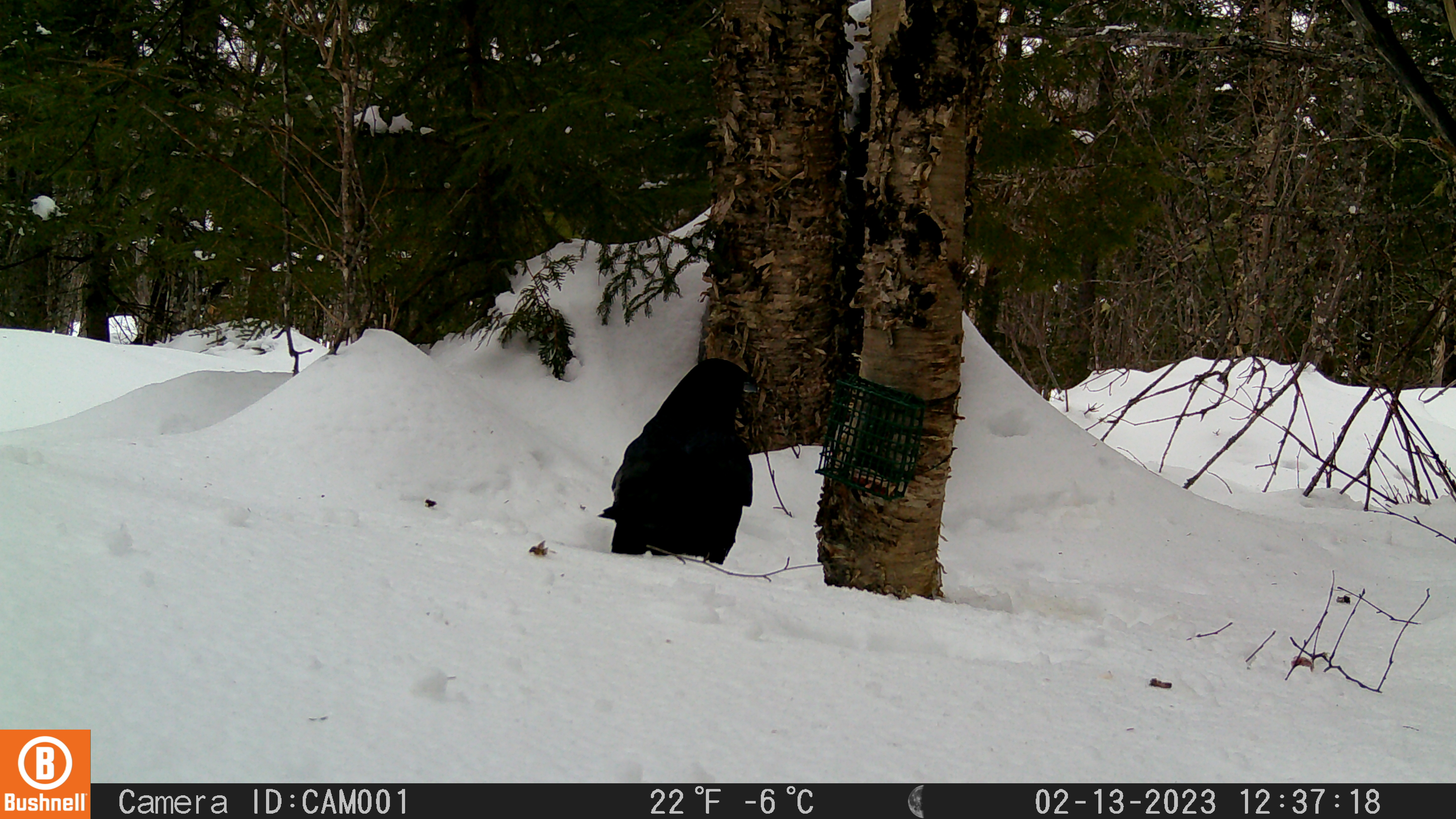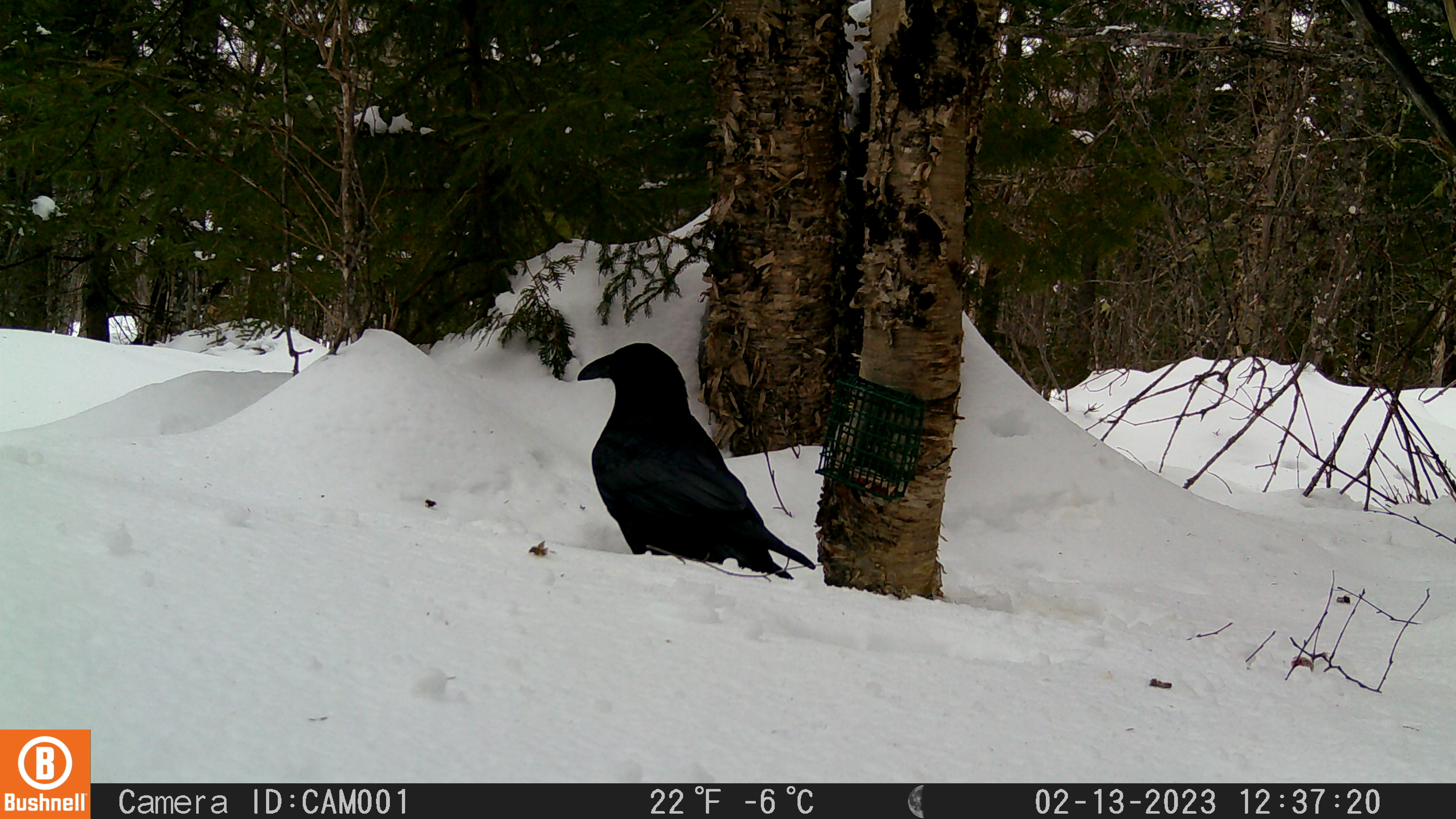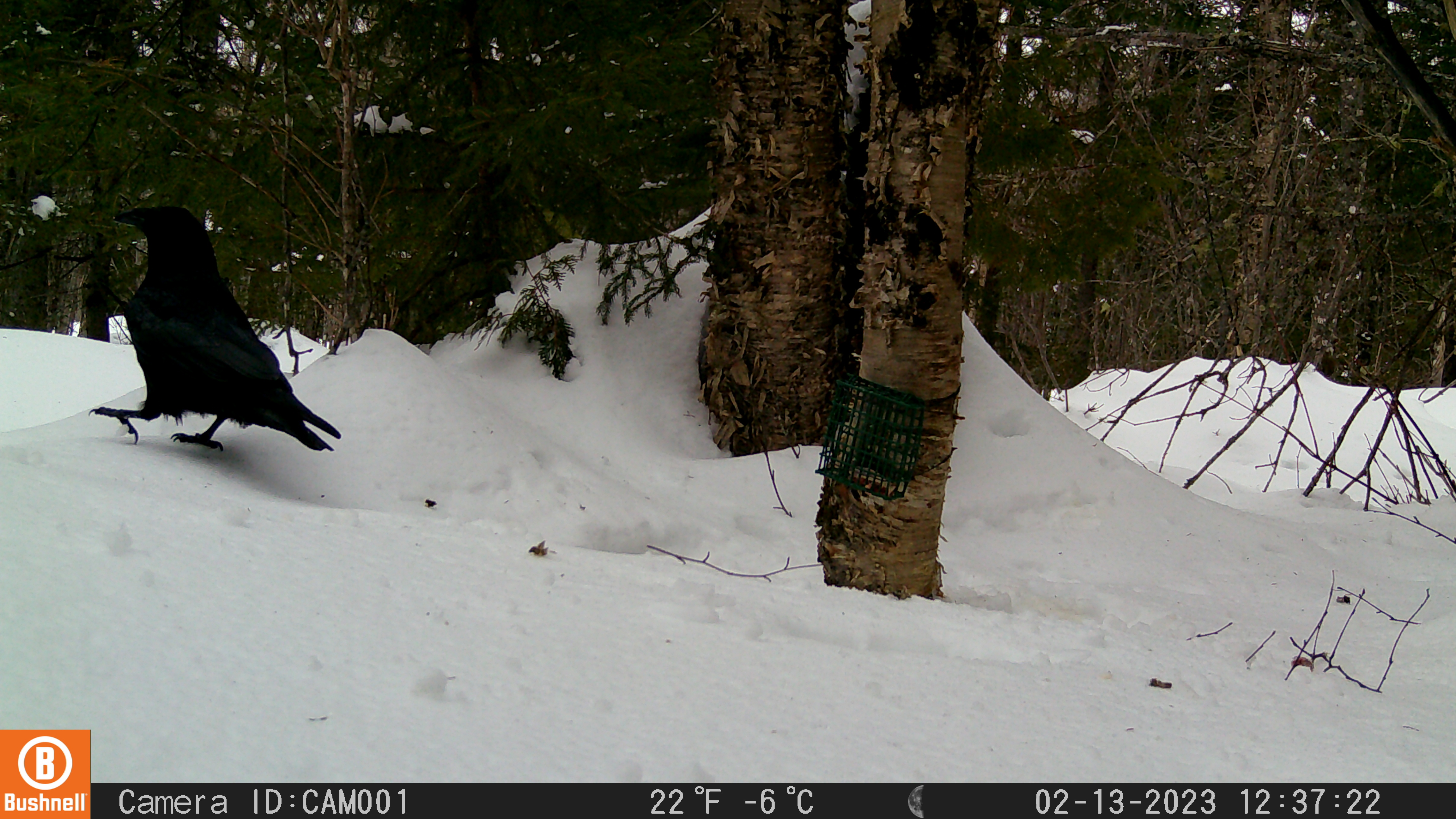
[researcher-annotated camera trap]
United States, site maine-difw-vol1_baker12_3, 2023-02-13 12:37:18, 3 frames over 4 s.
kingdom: Animalia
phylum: Chordata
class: Aves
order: Passeriformes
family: Corvidae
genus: Corvus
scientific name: Corvus corax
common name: common raven